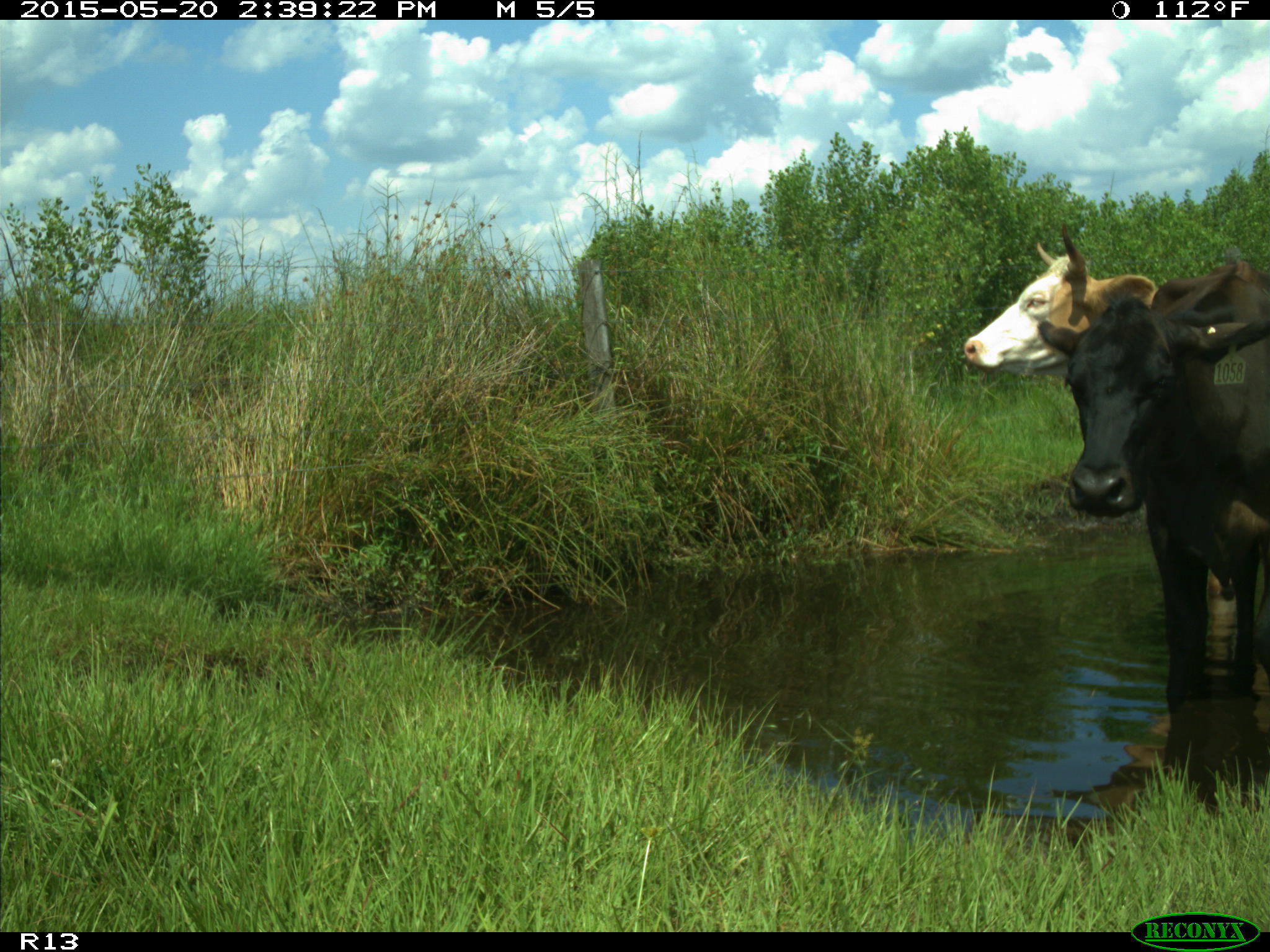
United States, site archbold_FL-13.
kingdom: Animalia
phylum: Chordata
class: Mammalia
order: Artiodactyla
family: Bovidae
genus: Bos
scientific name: Bos taurus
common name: domestic cow